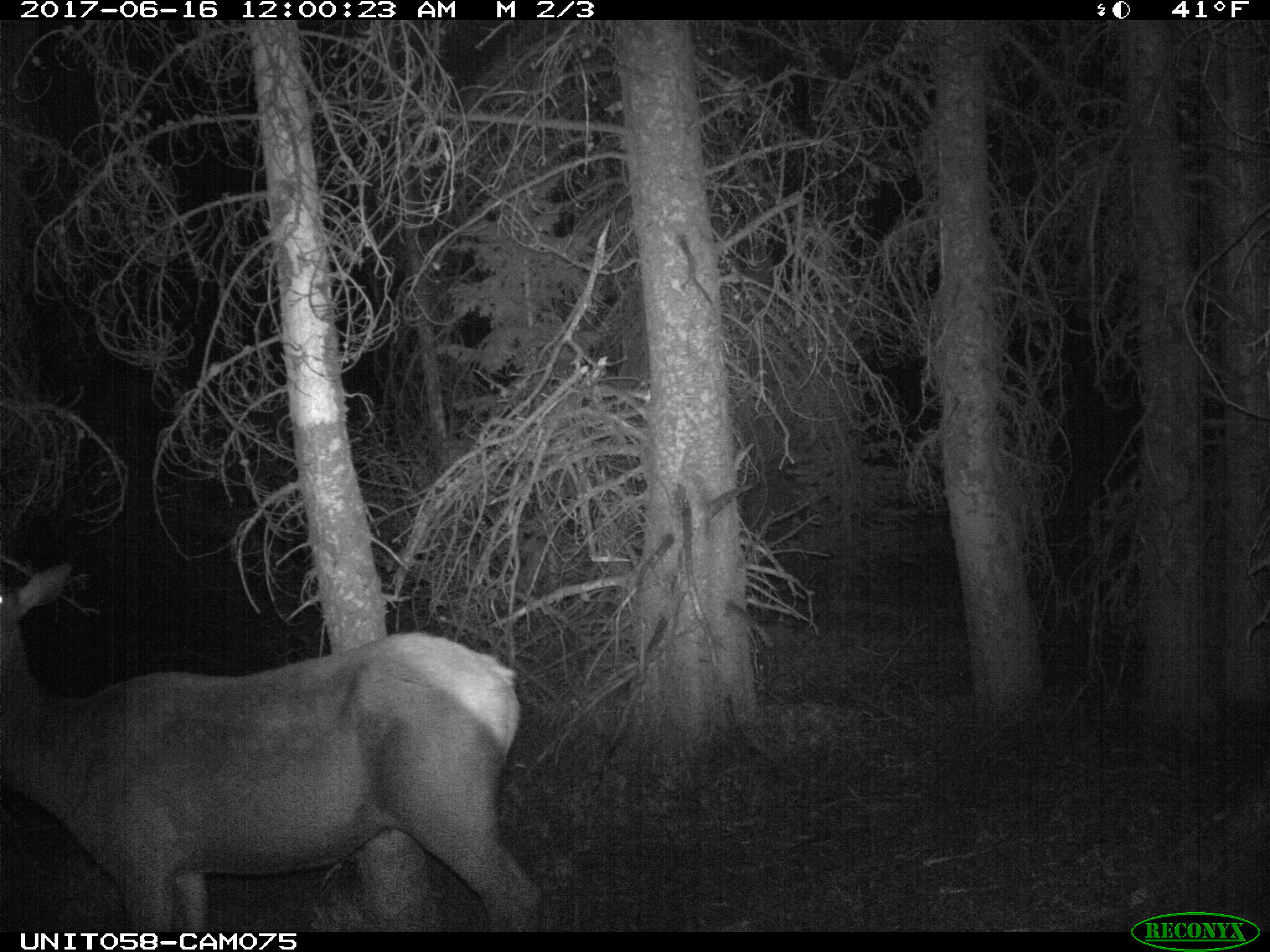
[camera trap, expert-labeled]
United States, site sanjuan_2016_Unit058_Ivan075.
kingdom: Animalia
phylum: Chordata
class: Mammalia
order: Artiodactyla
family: Cervidae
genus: Cervus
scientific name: Cervus elaphus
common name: red deer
Cervus elaphus (red deer).